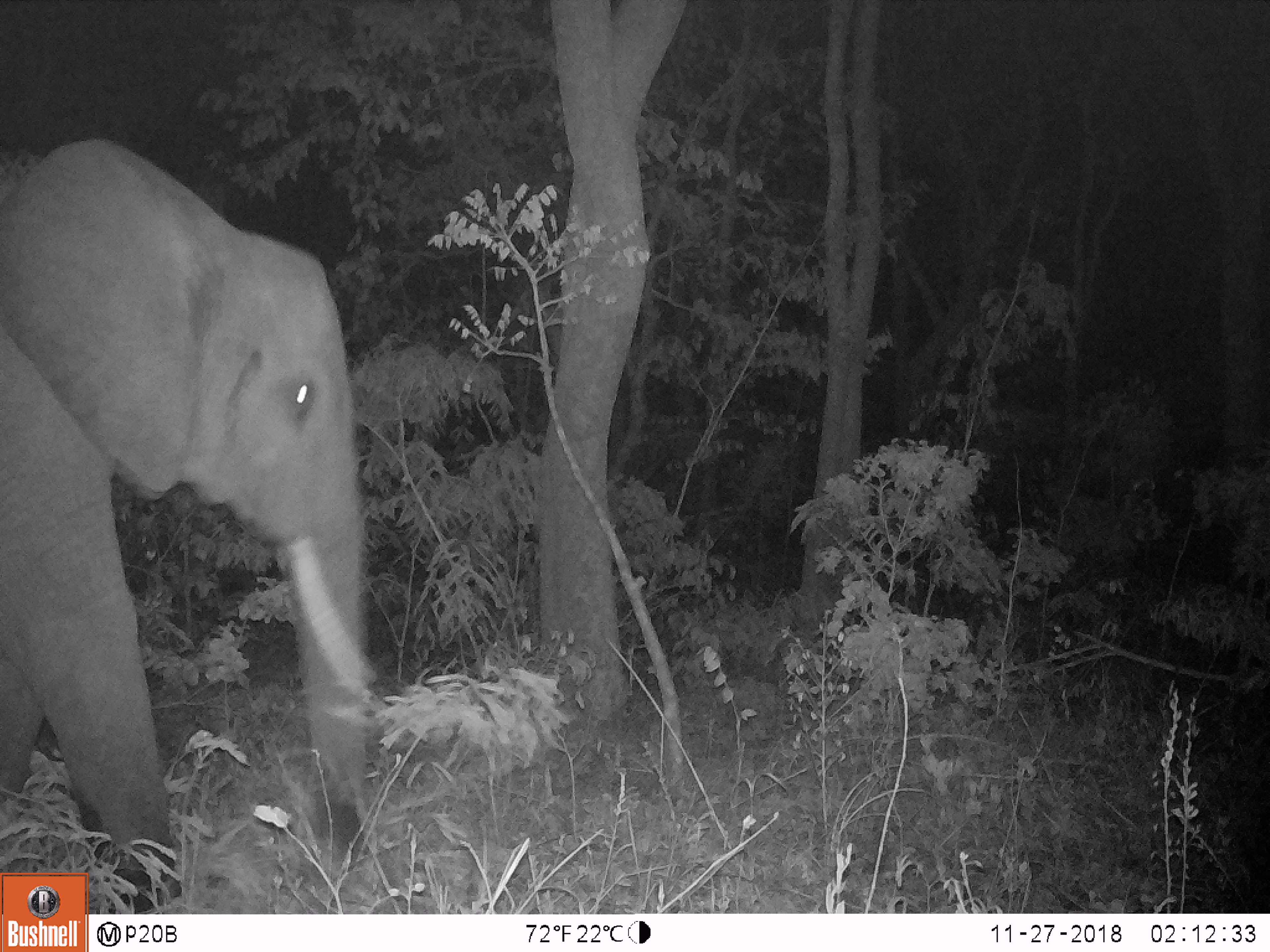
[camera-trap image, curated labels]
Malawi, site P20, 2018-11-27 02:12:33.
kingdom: Animalia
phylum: Chordata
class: Mammalia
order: Proboscidea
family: Elephantidae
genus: Loxodonta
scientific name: Loxodonta africana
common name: african savanna elephant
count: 1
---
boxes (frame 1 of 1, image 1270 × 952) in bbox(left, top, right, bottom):
african savanna elephant: bbox(0, 115, 385, 837)